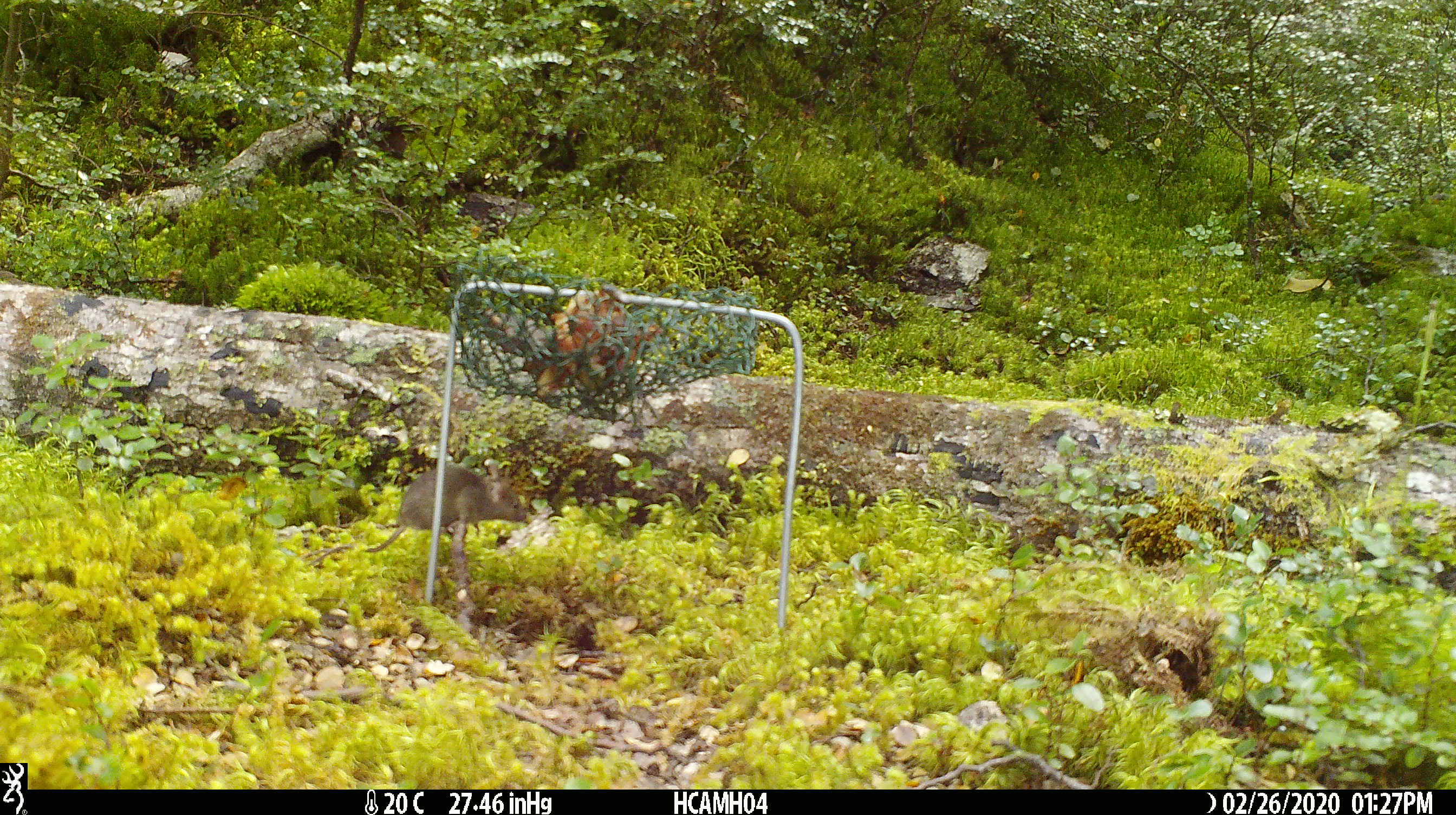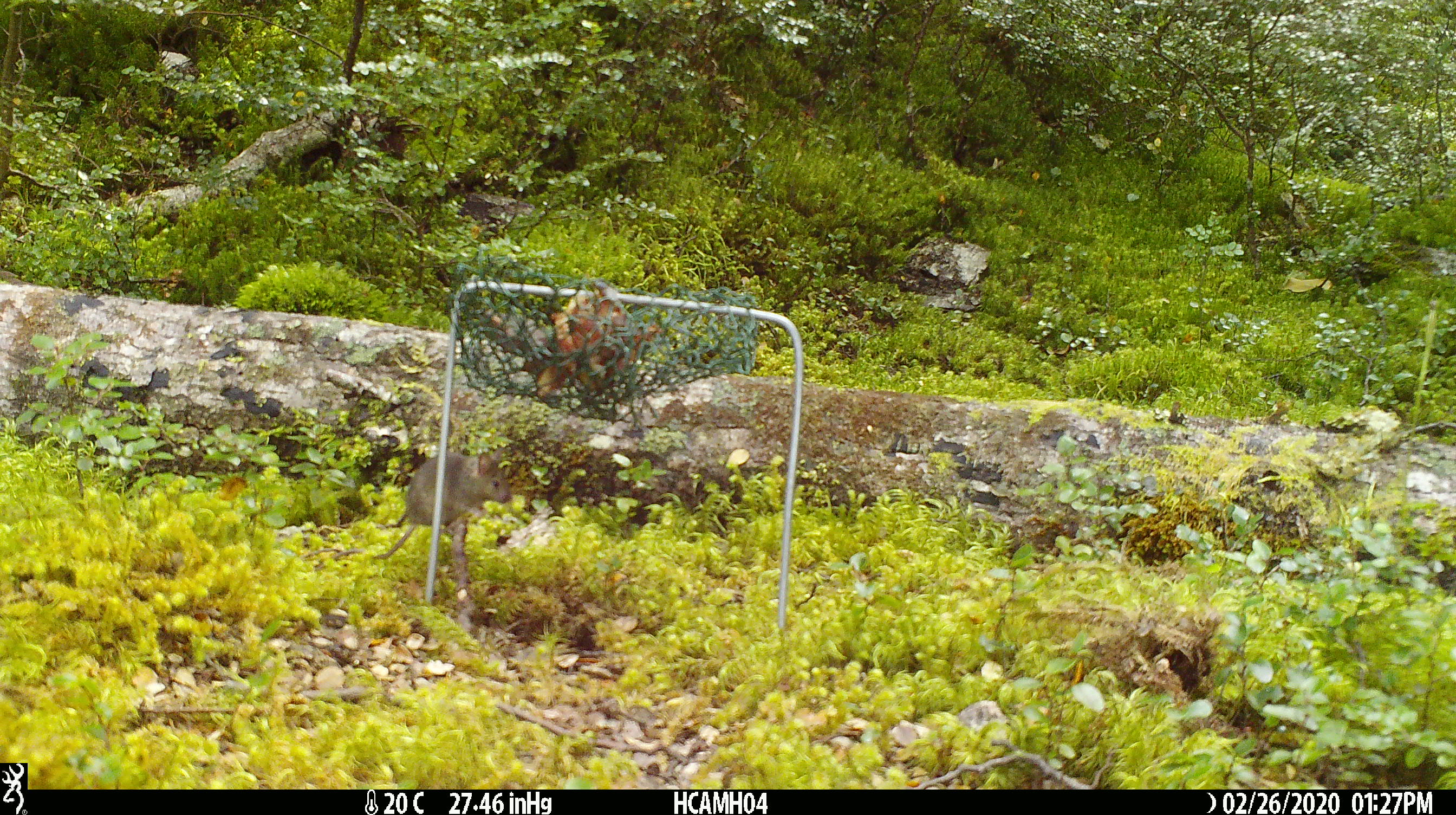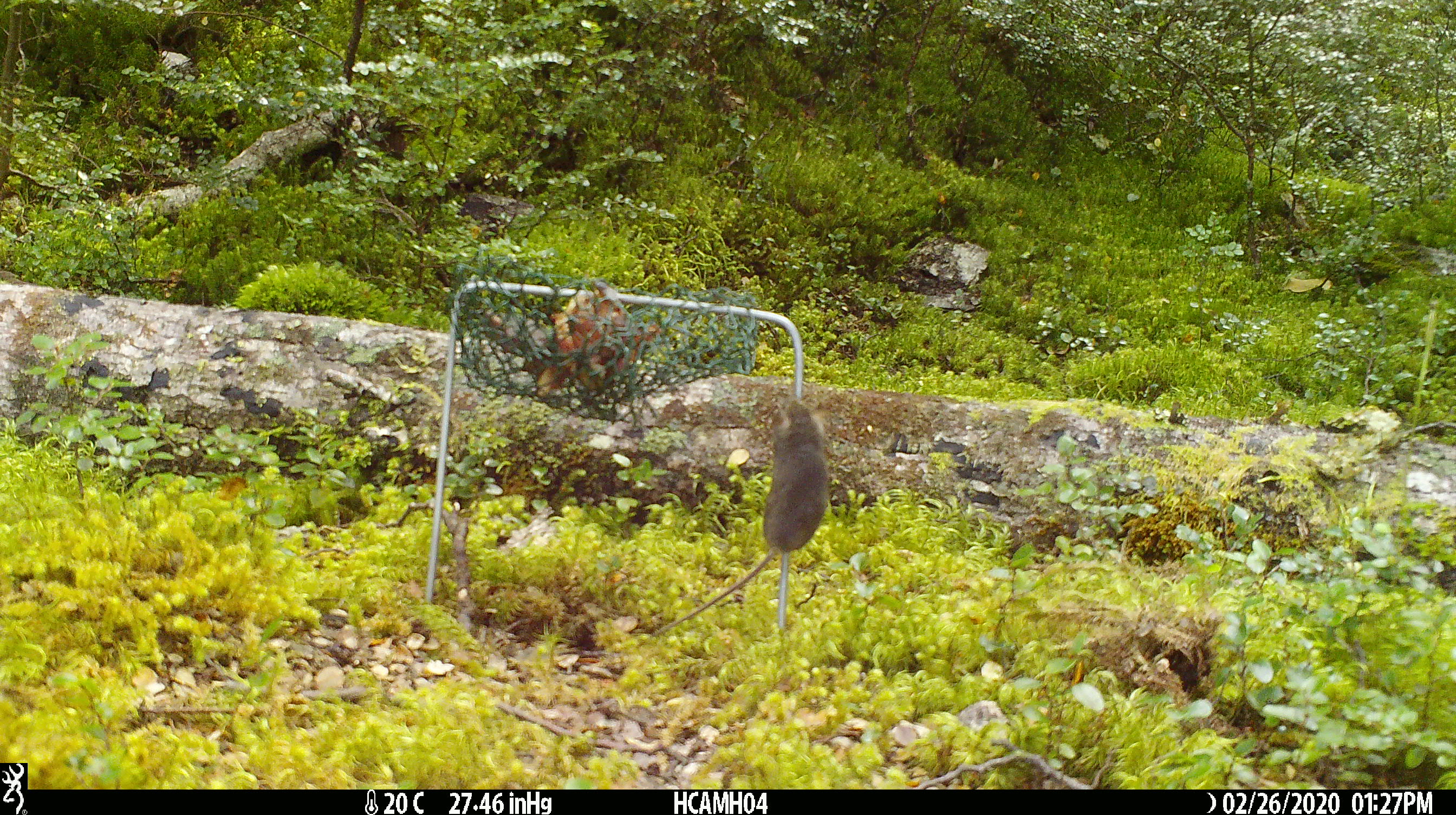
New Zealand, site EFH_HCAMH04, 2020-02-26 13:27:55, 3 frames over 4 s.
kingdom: Animalia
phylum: Chordata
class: Mammalia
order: Rodentia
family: Muridae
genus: Mus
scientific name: Mus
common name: mouse